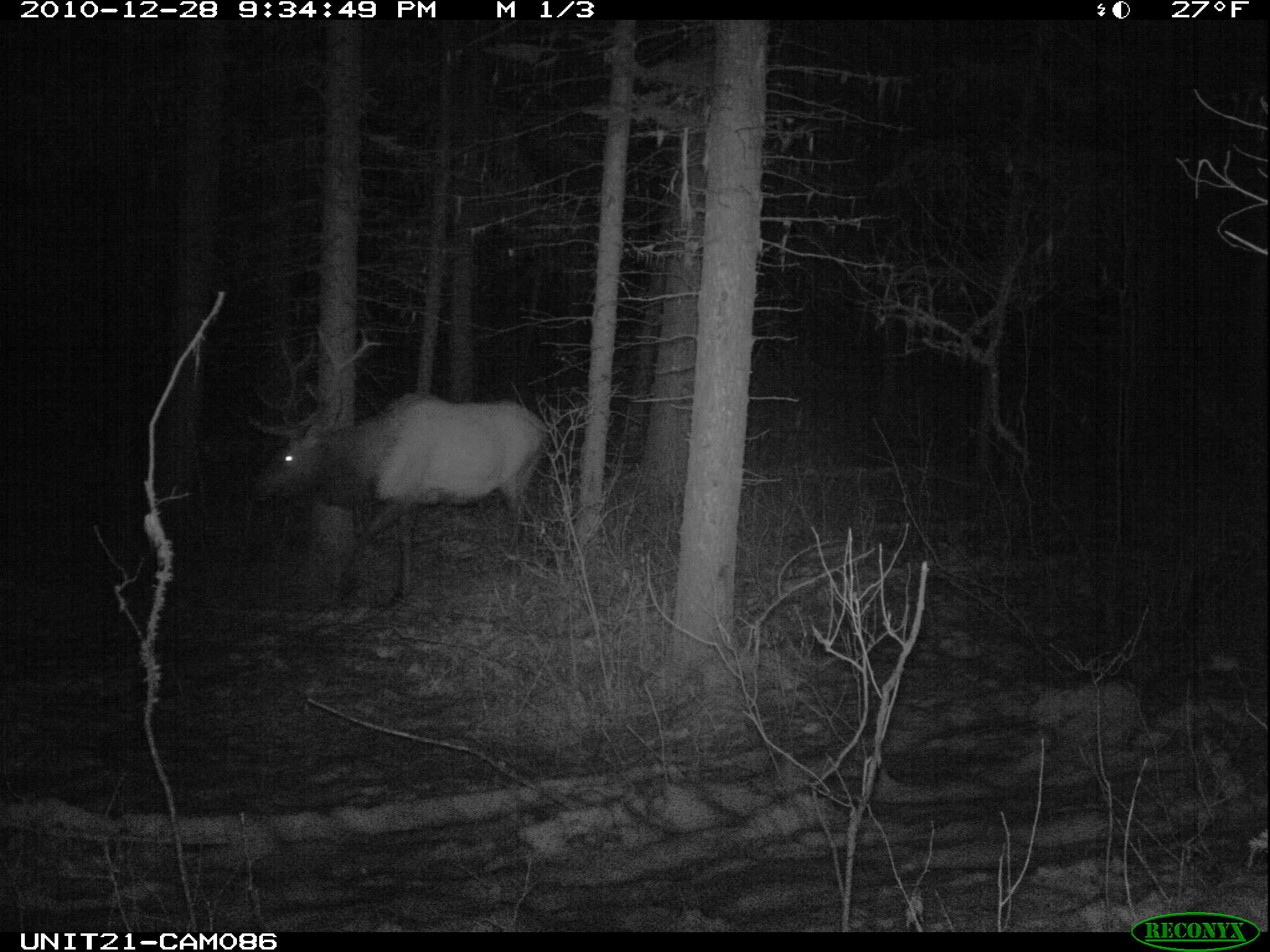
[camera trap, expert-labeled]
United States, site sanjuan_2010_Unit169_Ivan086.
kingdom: Animalia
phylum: Chordata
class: Mammalia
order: Artiodactyla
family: Cervidae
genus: Cervus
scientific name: Cervus elaphus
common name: red deer